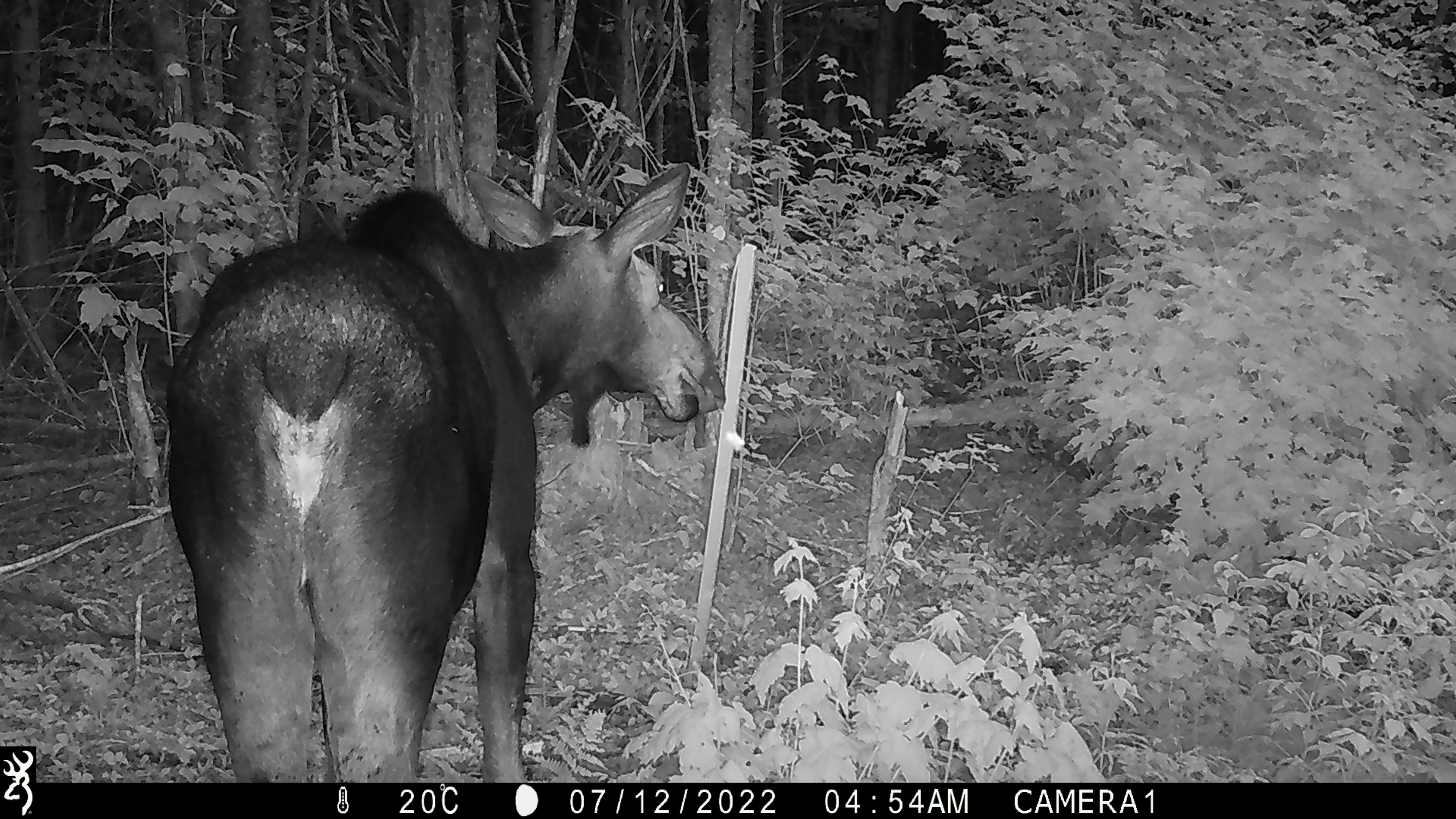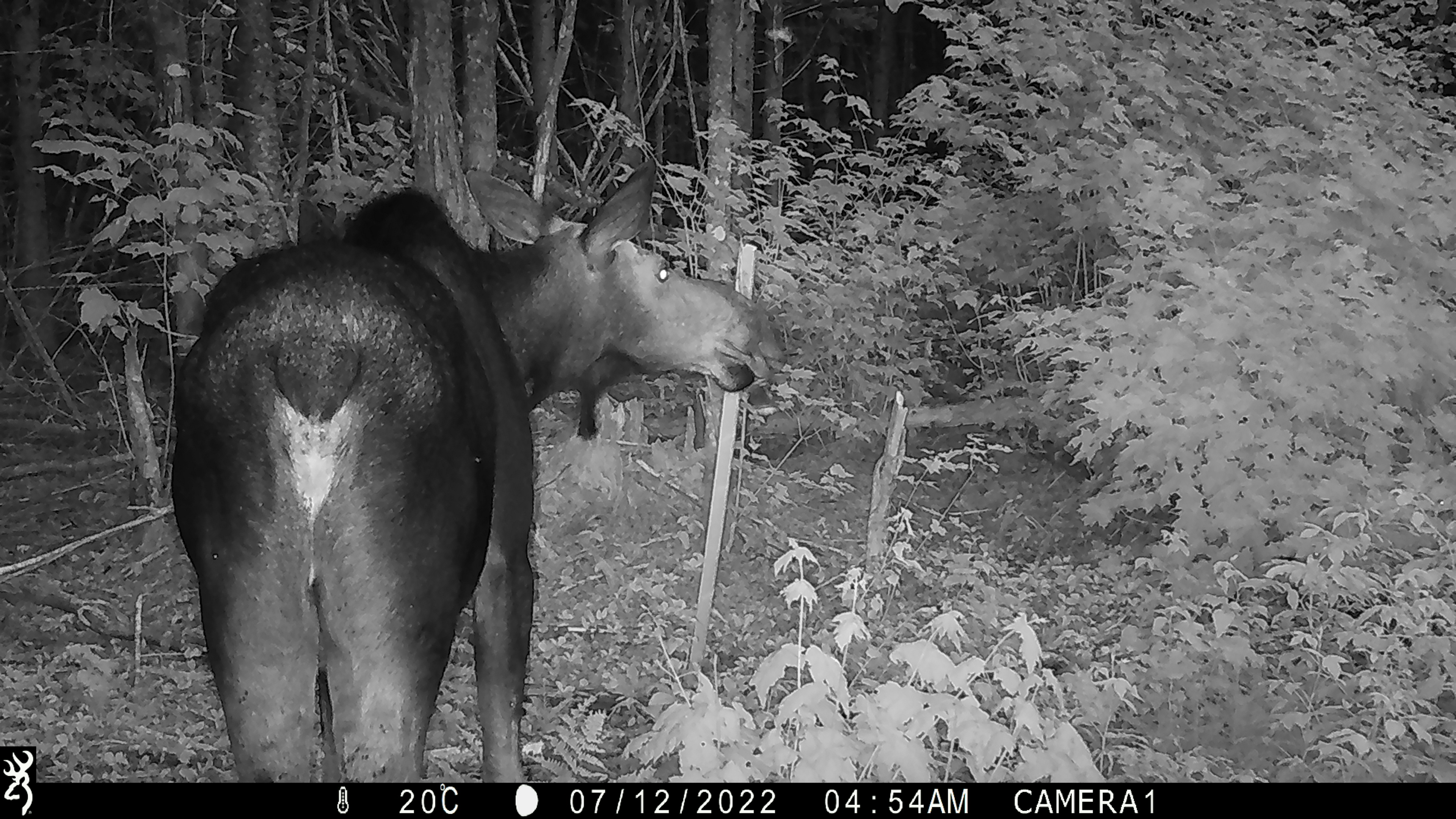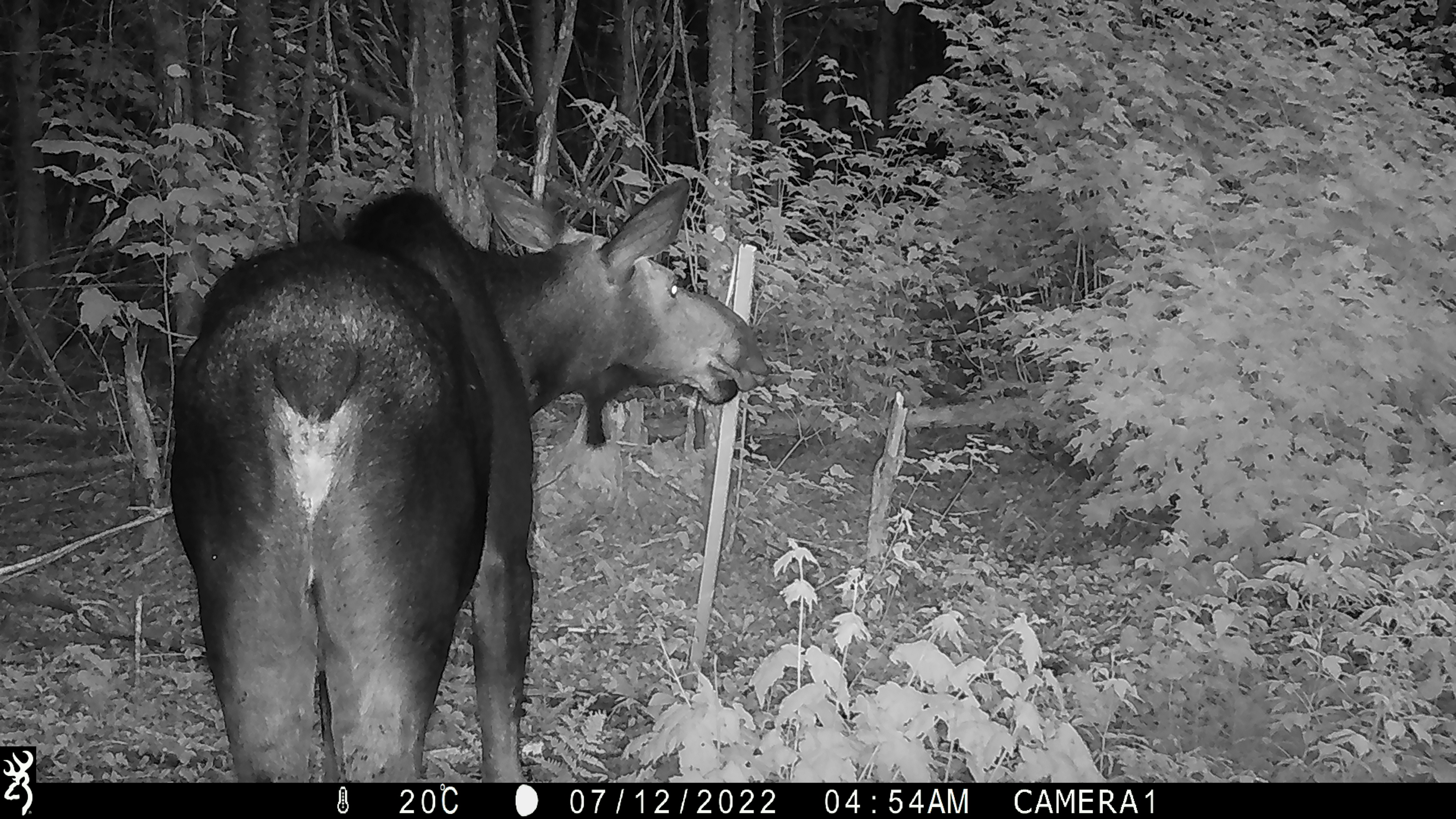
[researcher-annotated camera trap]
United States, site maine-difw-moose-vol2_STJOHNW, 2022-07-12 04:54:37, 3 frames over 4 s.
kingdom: Animalia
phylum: Chordata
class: Mammalia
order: Artiodactyla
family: Cervidae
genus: Alces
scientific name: Alces alces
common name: moose